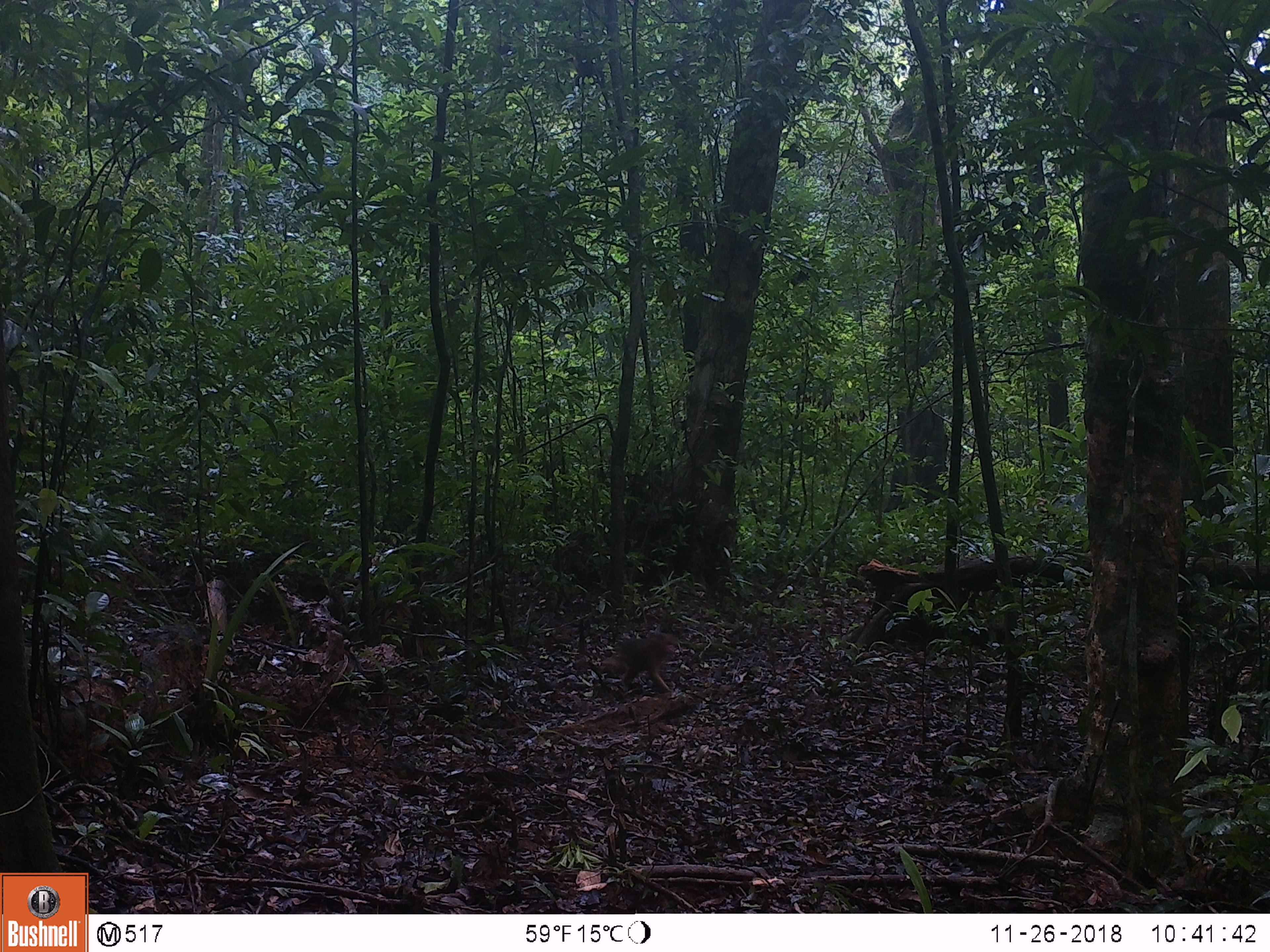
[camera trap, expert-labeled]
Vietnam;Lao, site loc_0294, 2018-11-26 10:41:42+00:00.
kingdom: Animalia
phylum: Chordata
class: Mammalia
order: Primates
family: Cercopithecidae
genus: Macaca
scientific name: Macaca arctoides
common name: stump-tailed macaque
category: stump tailed macaque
Stump tailed macaque (stump-tailed macaque) (Macaca arctoides). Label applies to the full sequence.